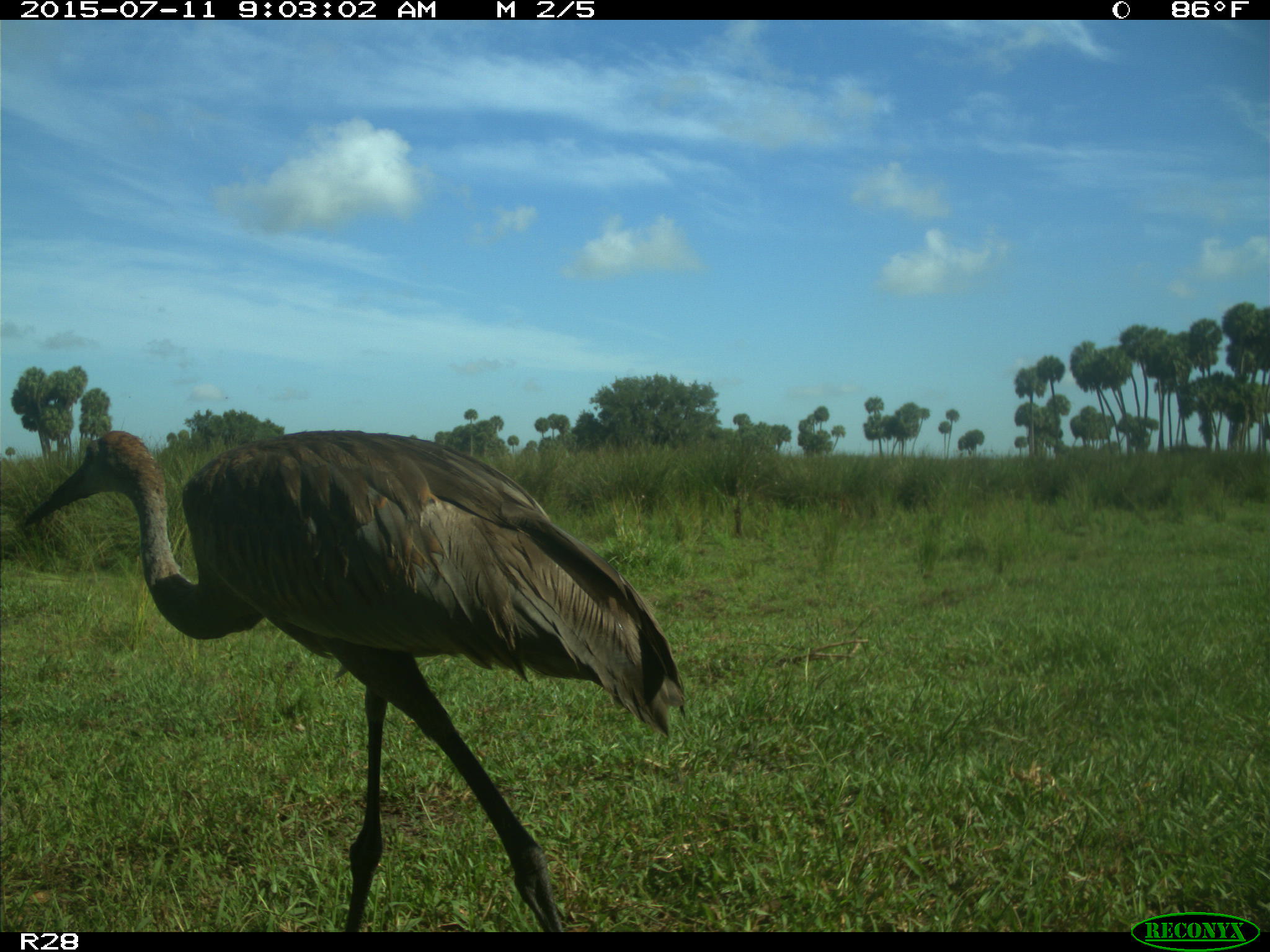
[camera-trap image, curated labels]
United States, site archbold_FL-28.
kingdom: Animalia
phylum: Chordata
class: Aves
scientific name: Aves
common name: birds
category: unidentified bird